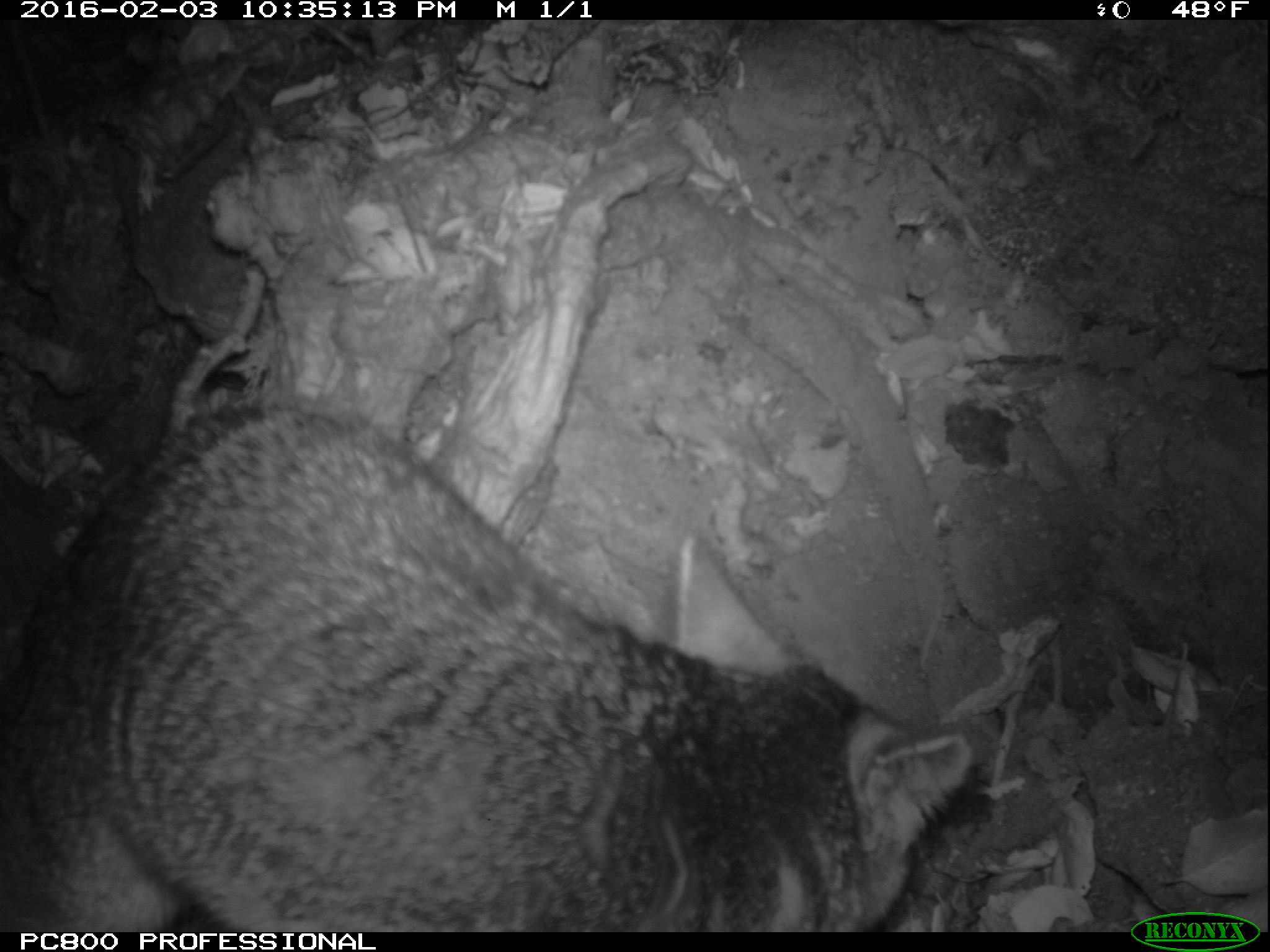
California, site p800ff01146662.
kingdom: Animalia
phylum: Chordata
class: Mammalia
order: Carnivora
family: Canidae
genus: Urocyon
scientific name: Urocyon littoralis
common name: island fox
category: fox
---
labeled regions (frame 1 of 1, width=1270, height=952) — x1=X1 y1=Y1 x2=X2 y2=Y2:
fox: x1=0 y1=402 x2=969 y2=932